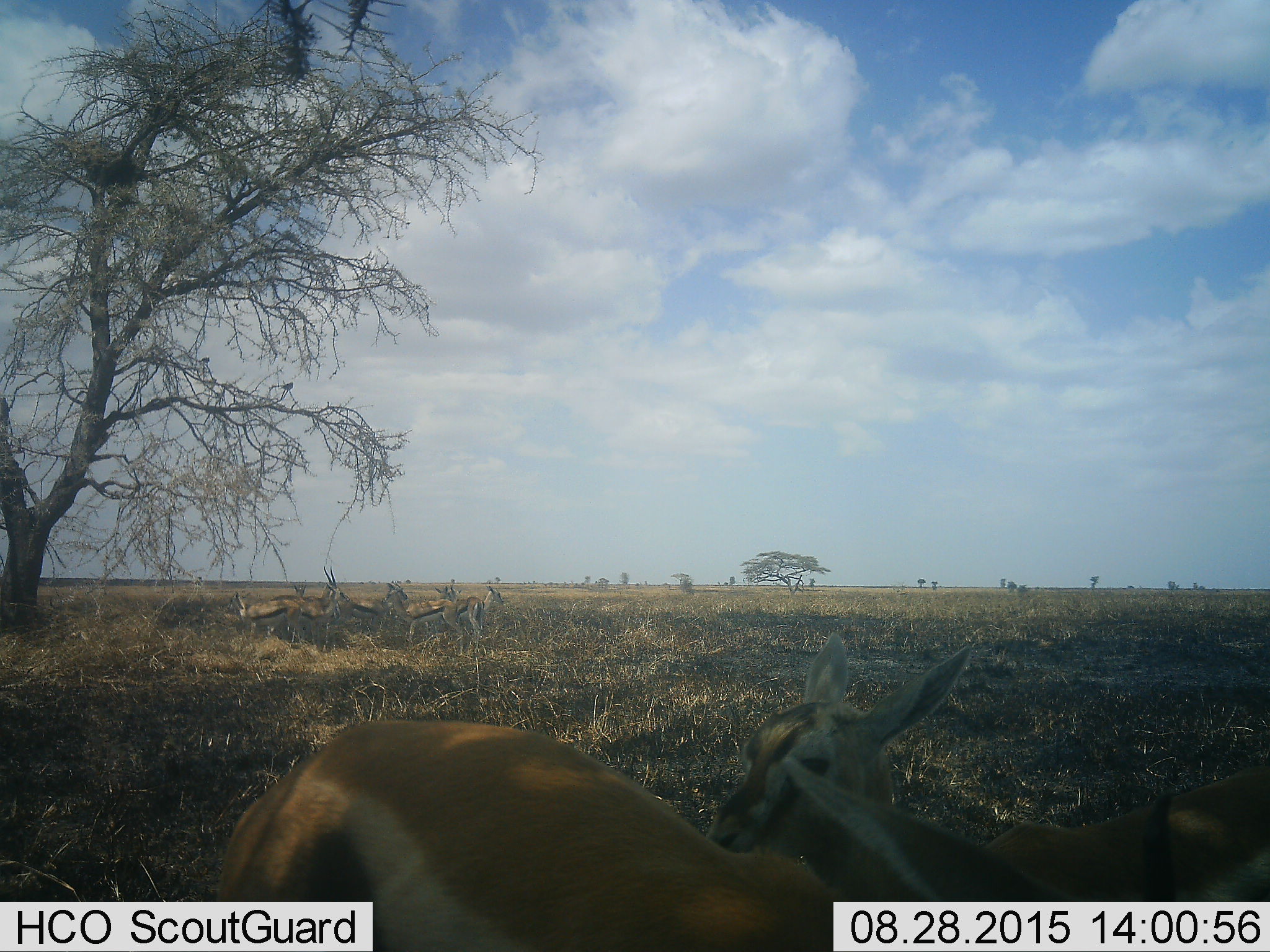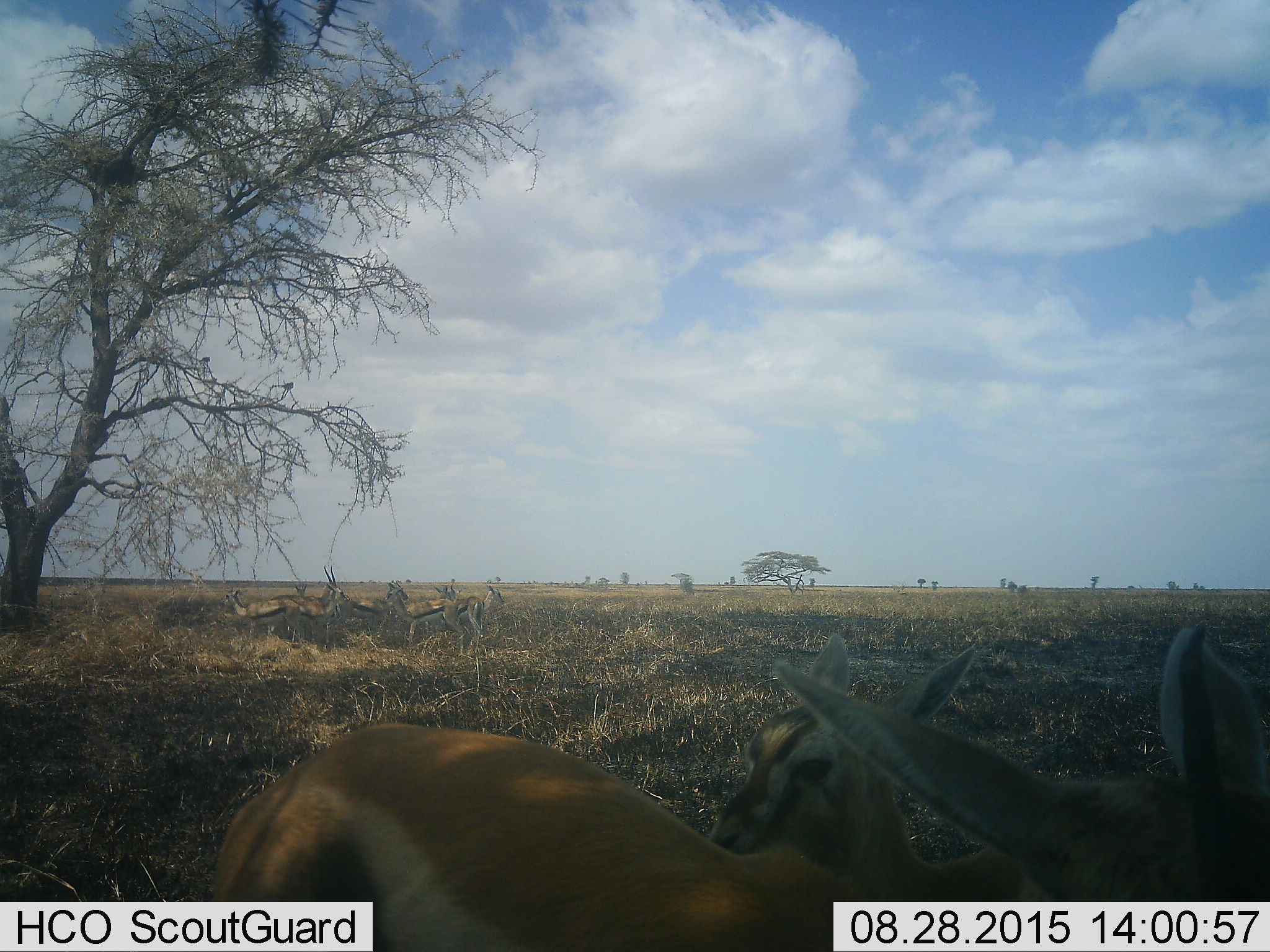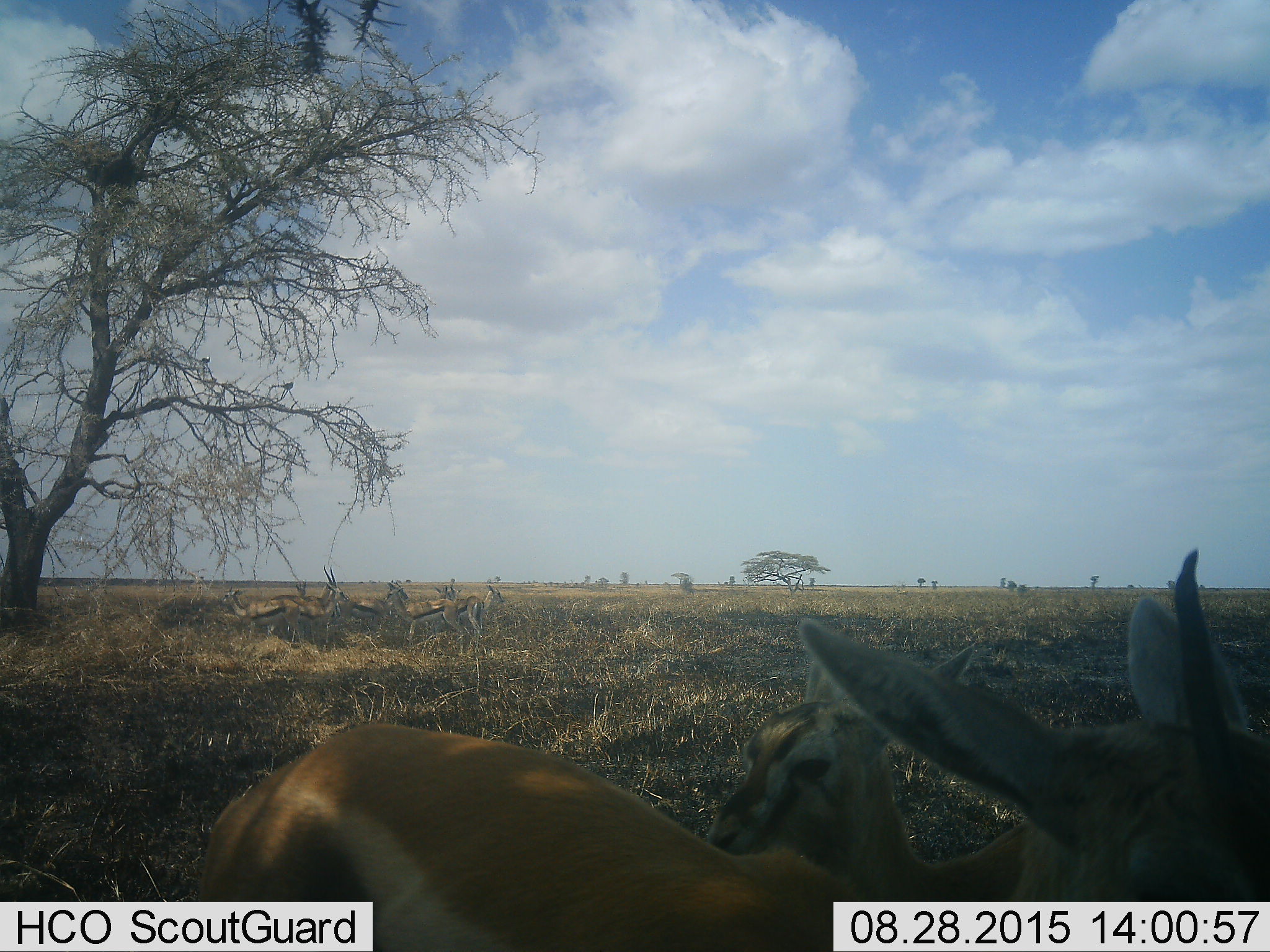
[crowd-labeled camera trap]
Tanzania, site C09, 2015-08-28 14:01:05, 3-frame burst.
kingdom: Animalia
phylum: Chordata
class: Mammalia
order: Artiodactyla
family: Bovidae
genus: Eudorcas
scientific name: Eudorcas thomsonii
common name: thomson's gazelle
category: gazellethomsons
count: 9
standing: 92%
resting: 17%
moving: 8%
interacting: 0%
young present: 33%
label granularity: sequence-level